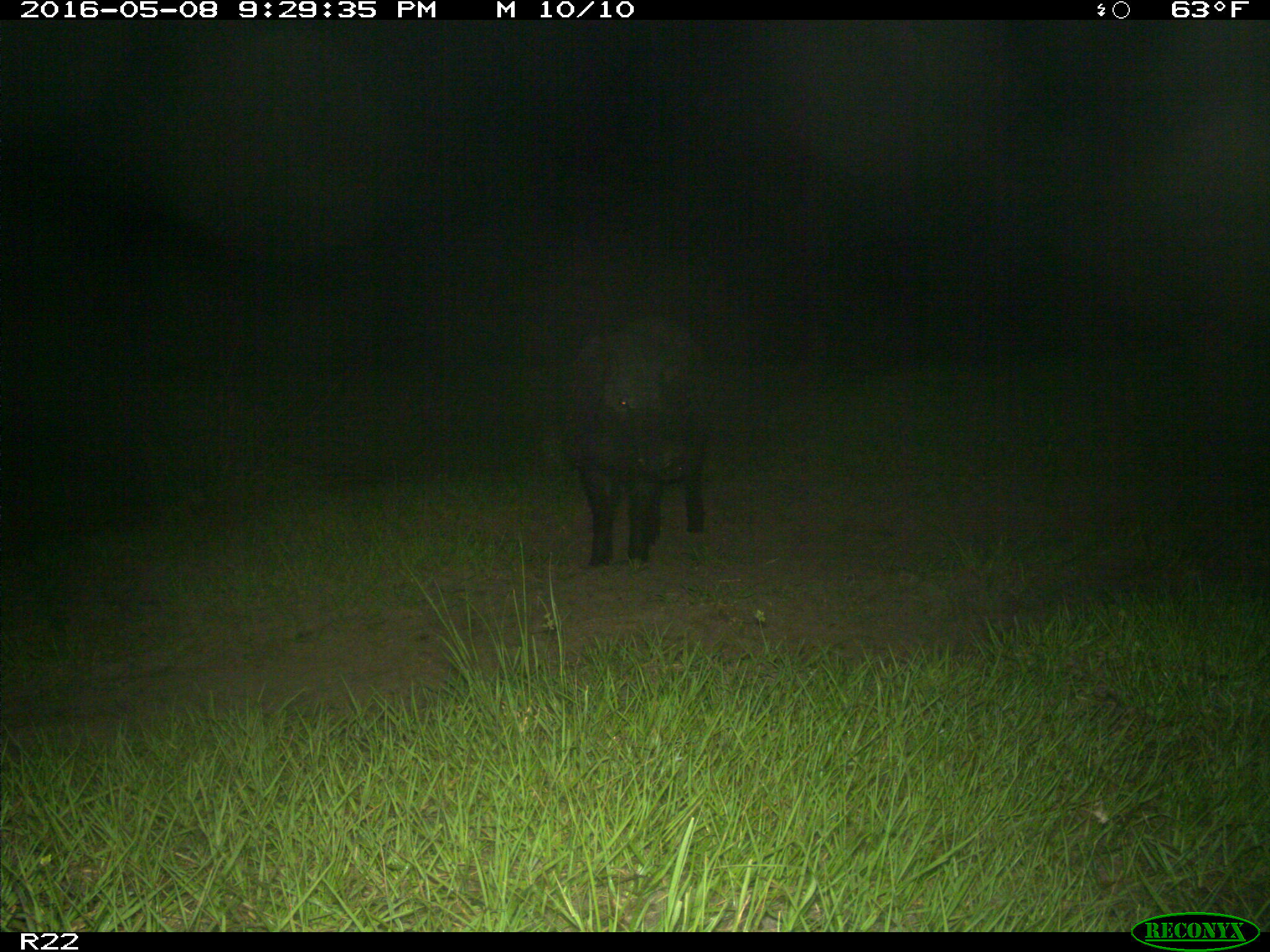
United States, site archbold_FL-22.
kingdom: Animalia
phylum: Chordata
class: Mammalia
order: Artiodactyla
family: Suidae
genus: Sus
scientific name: Sus scrofa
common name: wild boar